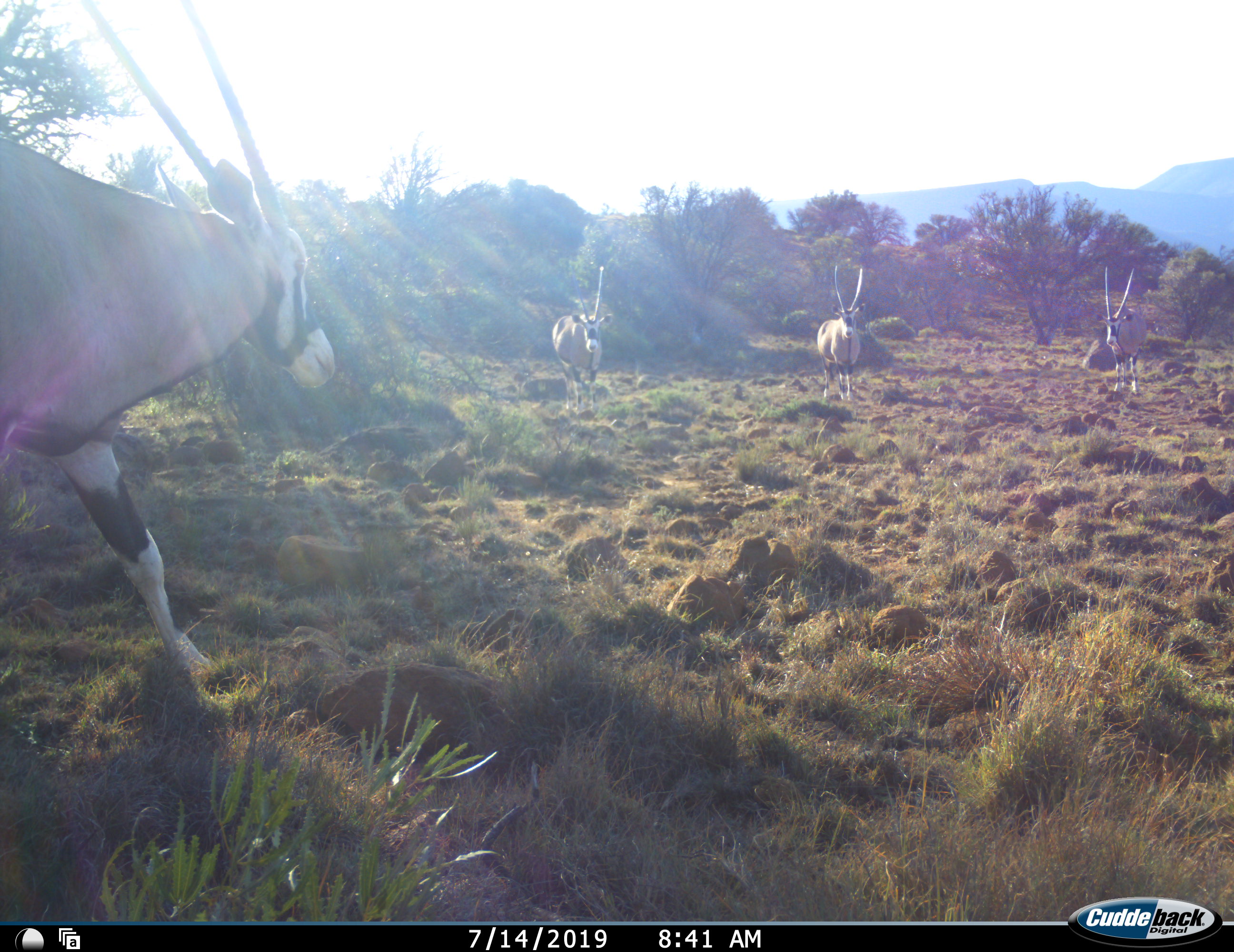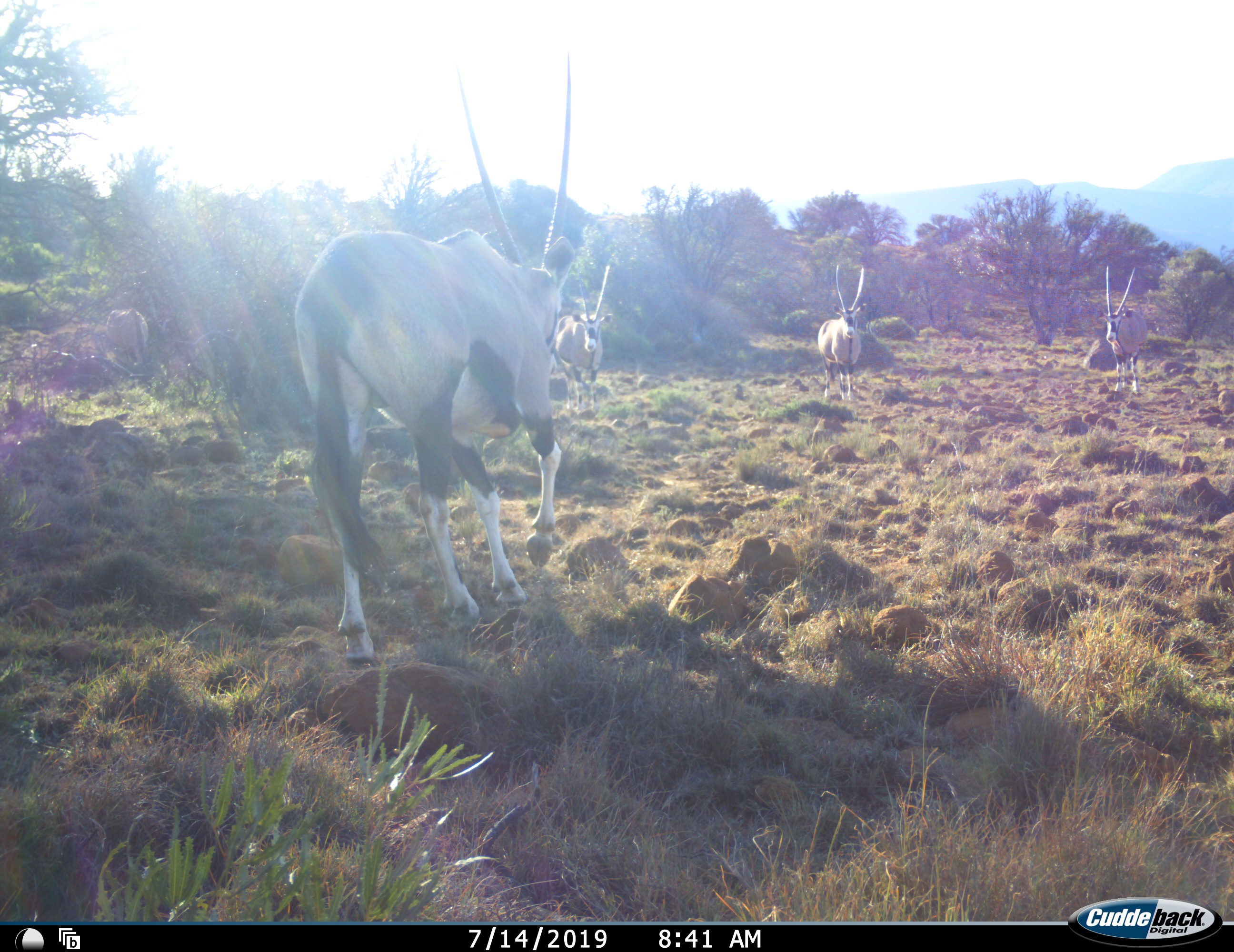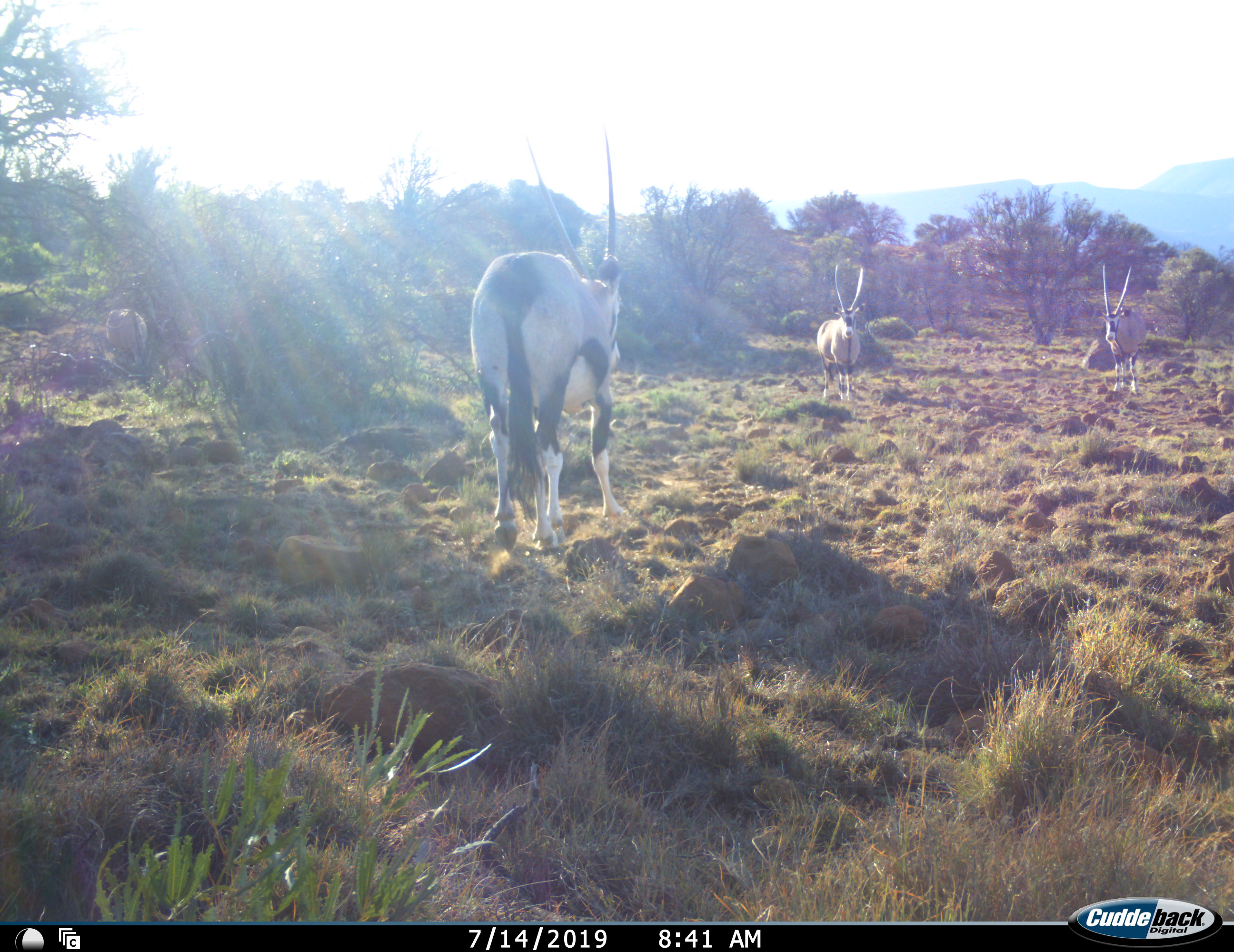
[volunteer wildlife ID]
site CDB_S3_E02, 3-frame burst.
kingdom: Animalia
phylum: Chordata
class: Mammalia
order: Artiodactyla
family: Bovidae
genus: Oryx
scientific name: Oryx gazella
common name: gemsbok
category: oryx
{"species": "oryx (gemsbok) (Oryx gazella)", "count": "4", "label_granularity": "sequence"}